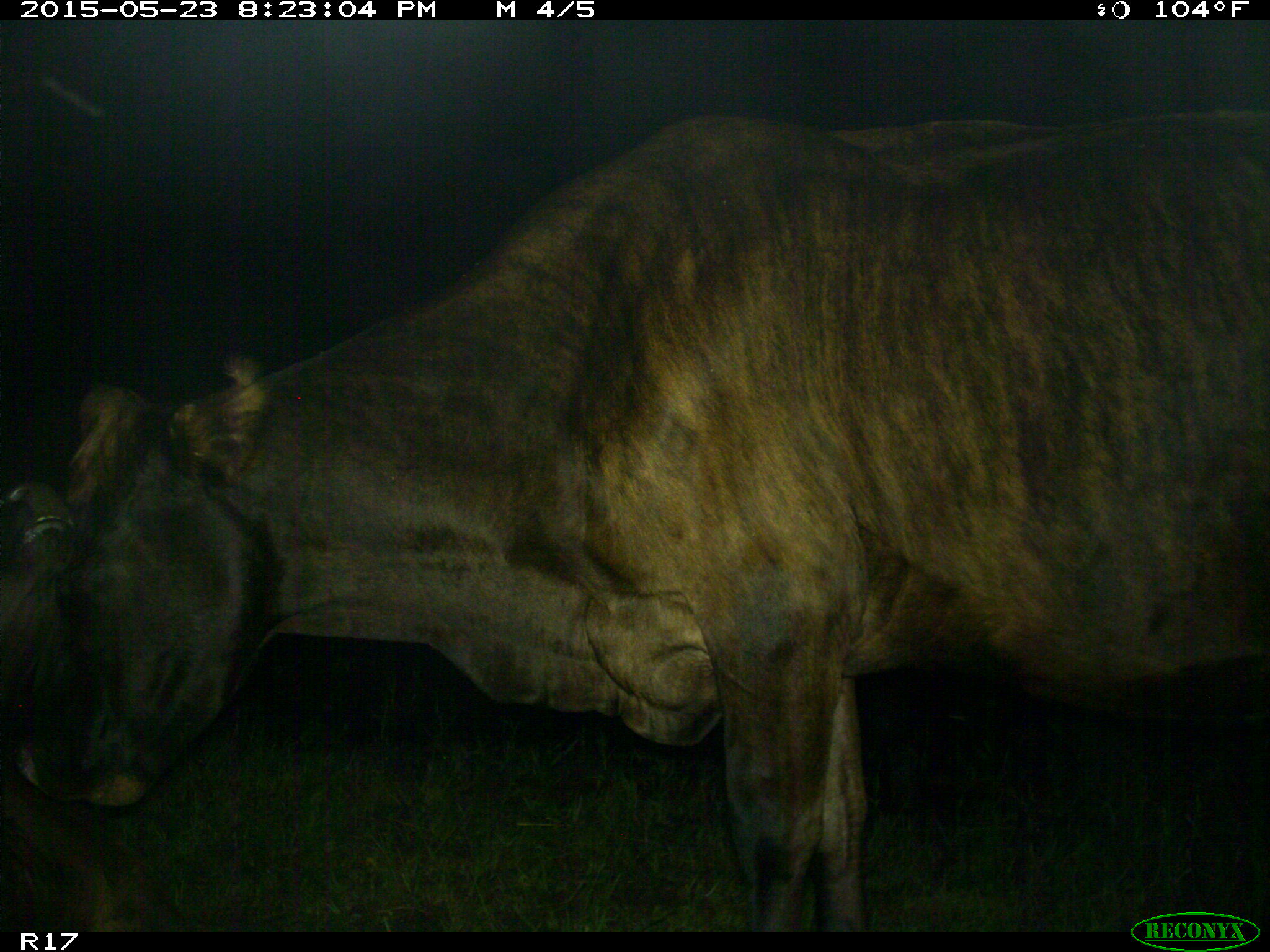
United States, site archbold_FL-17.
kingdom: Animalia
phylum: Chordata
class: Mammalia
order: Artiodactyla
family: Bovidae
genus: Bos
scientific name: Bos taurus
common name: domestic cow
Bos taurus (domestic cow).